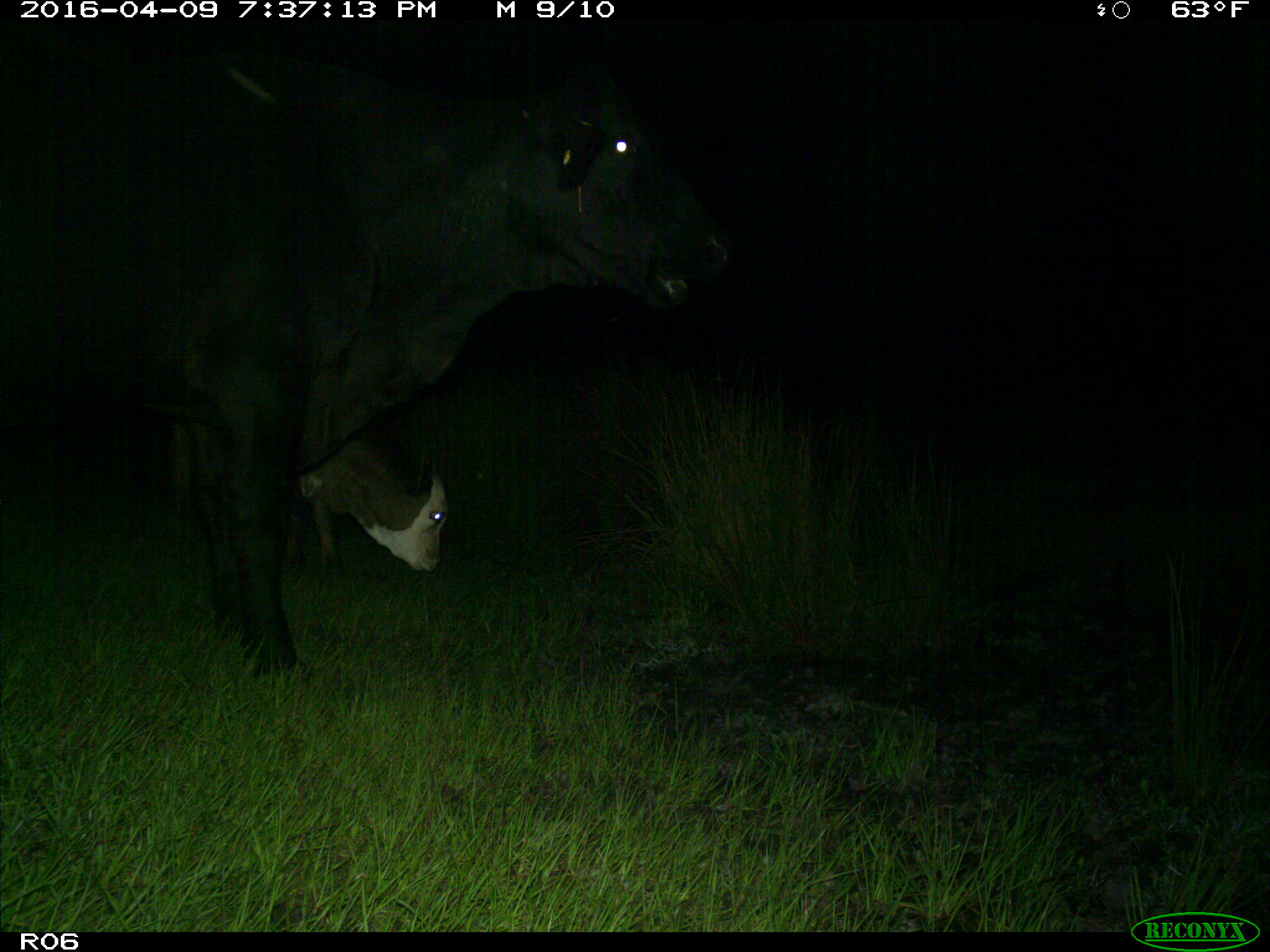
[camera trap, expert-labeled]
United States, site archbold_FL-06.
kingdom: Animalia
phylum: Chordata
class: Mammalia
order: Artiodactyla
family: Bovidae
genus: Bos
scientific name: Bos taurus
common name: domestic cow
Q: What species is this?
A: Bos taurus (domestic cow).